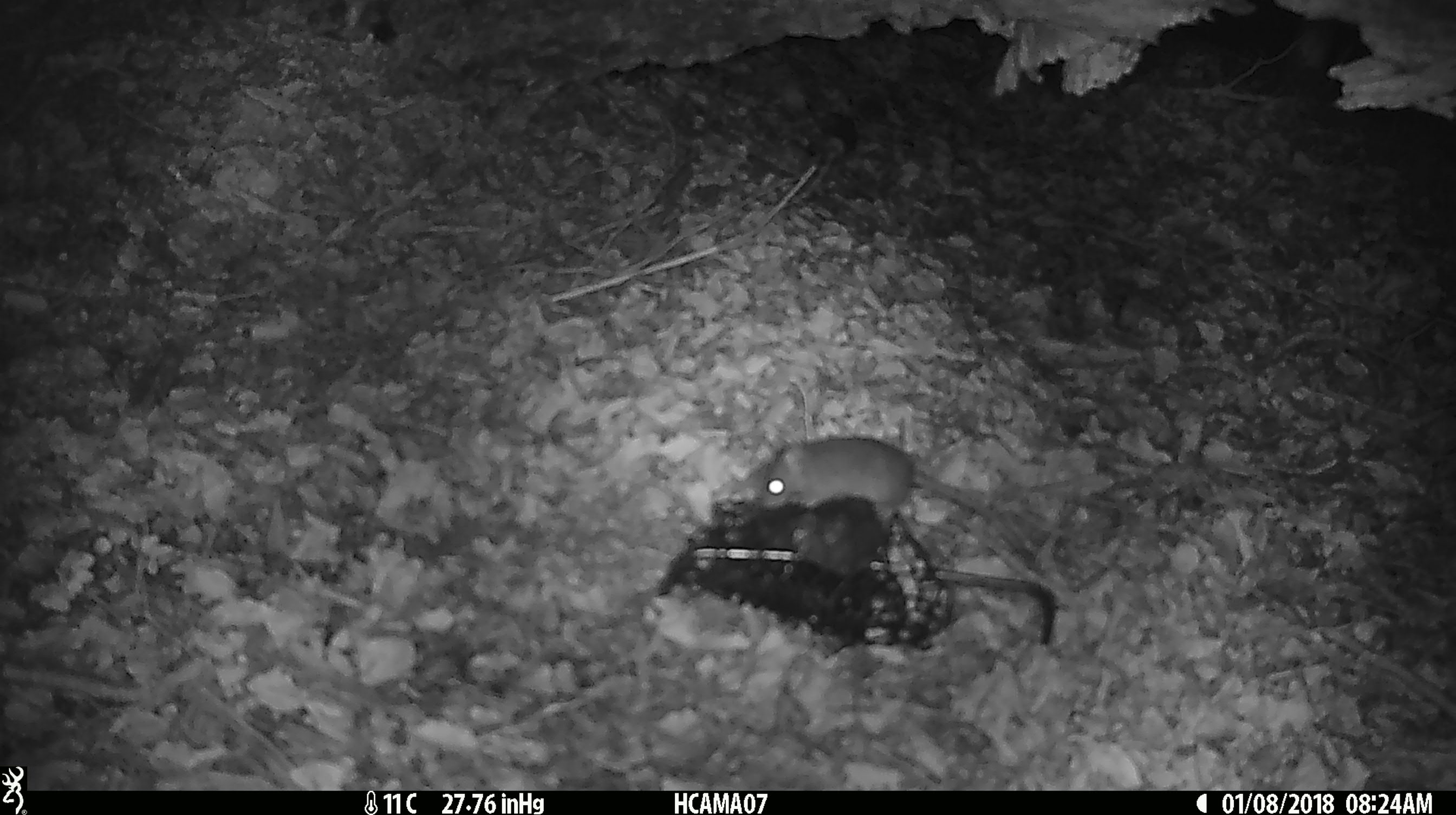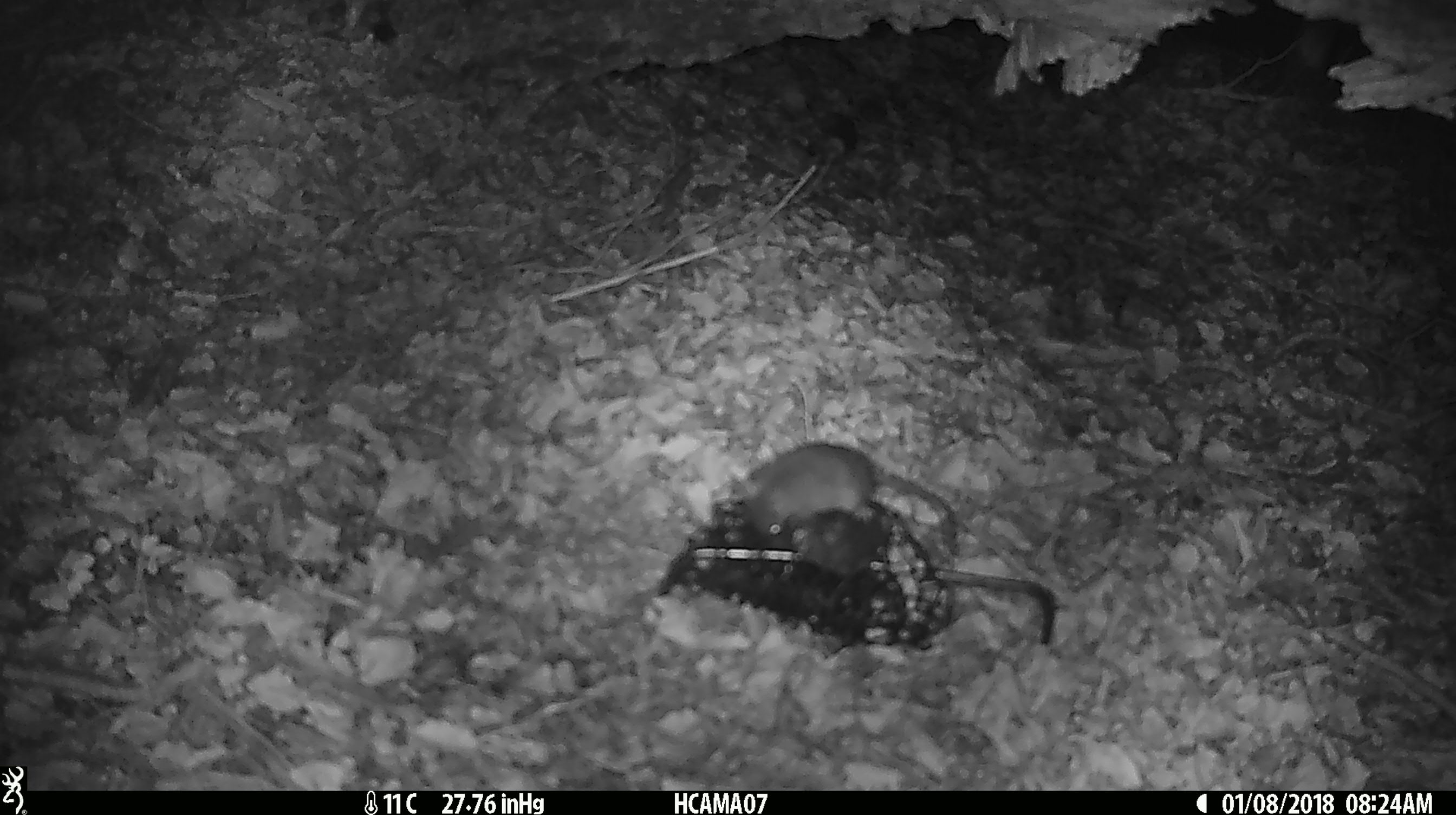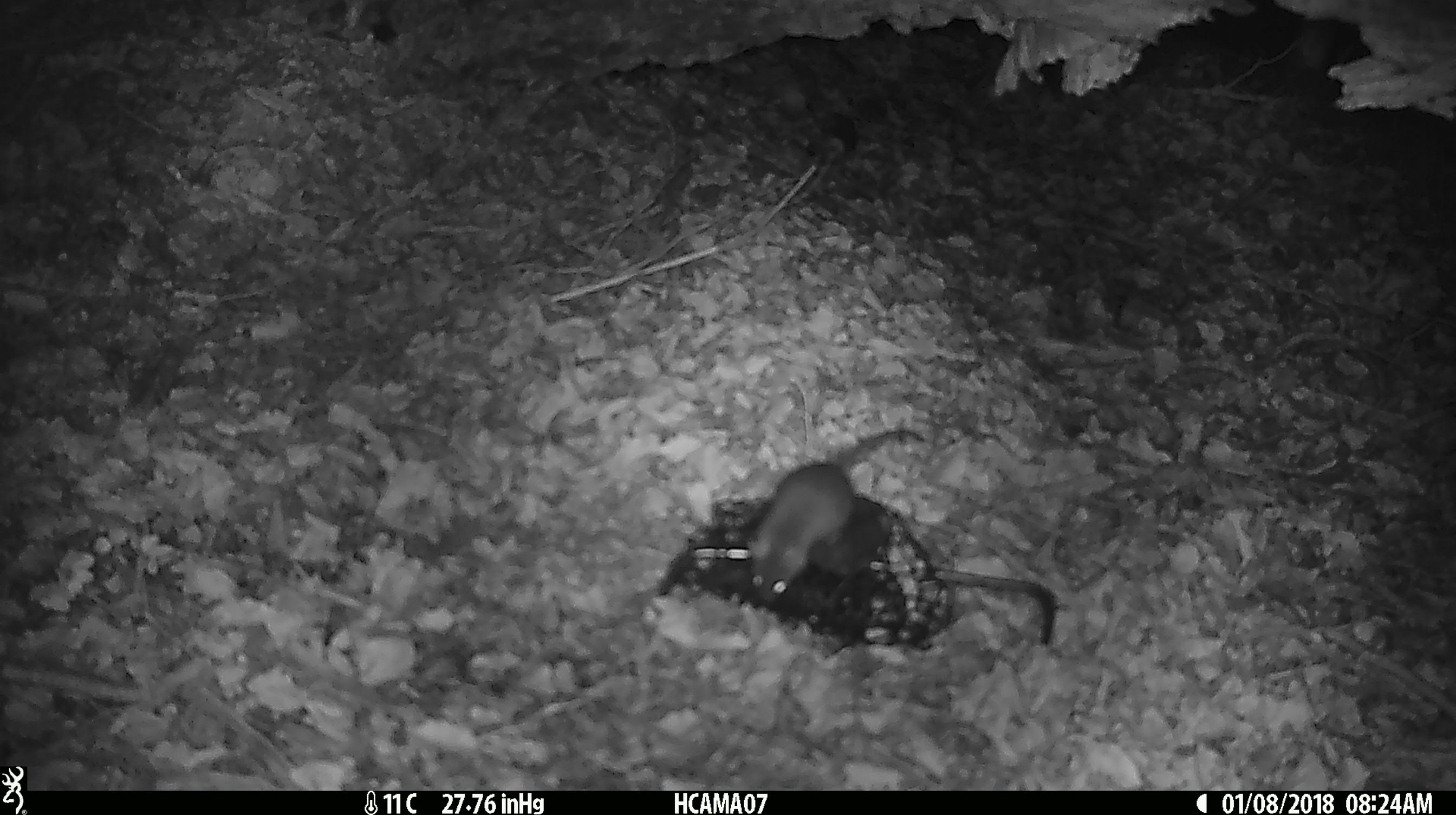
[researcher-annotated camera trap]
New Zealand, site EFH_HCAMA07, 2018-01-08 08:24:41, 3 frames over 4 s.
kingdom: Animalia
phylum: Chordata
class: Mammalia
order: Rodentia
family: Muridae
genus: Mus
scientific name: Mus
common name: mouse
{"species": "mouse (Mus)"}